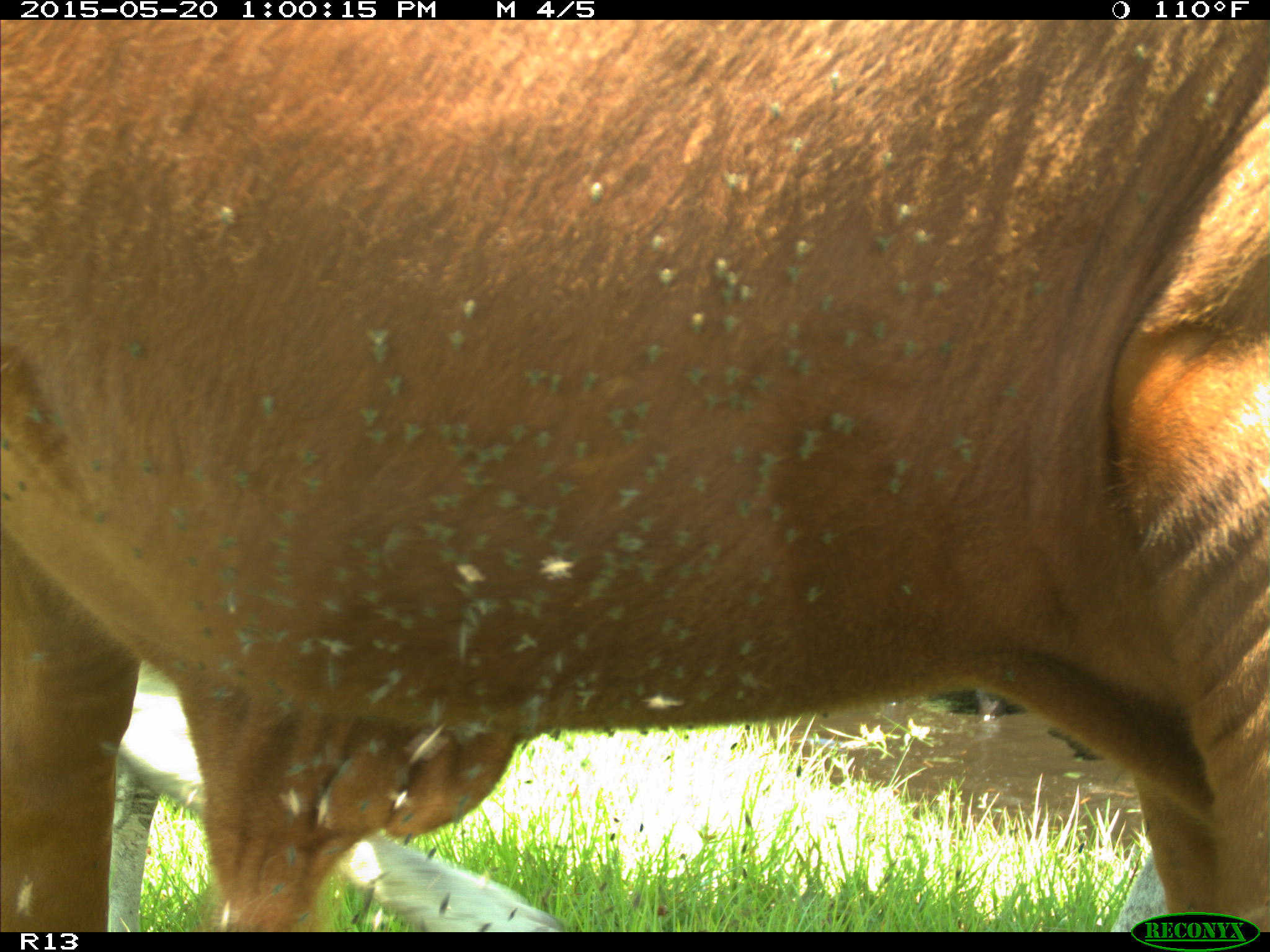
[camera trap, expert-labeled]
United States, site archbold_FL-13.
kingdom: Animalia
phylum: Chordata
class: Mammalia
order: Artiodactyla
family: Bovidae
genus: Bos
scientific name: Bos taurus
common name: domestic cow